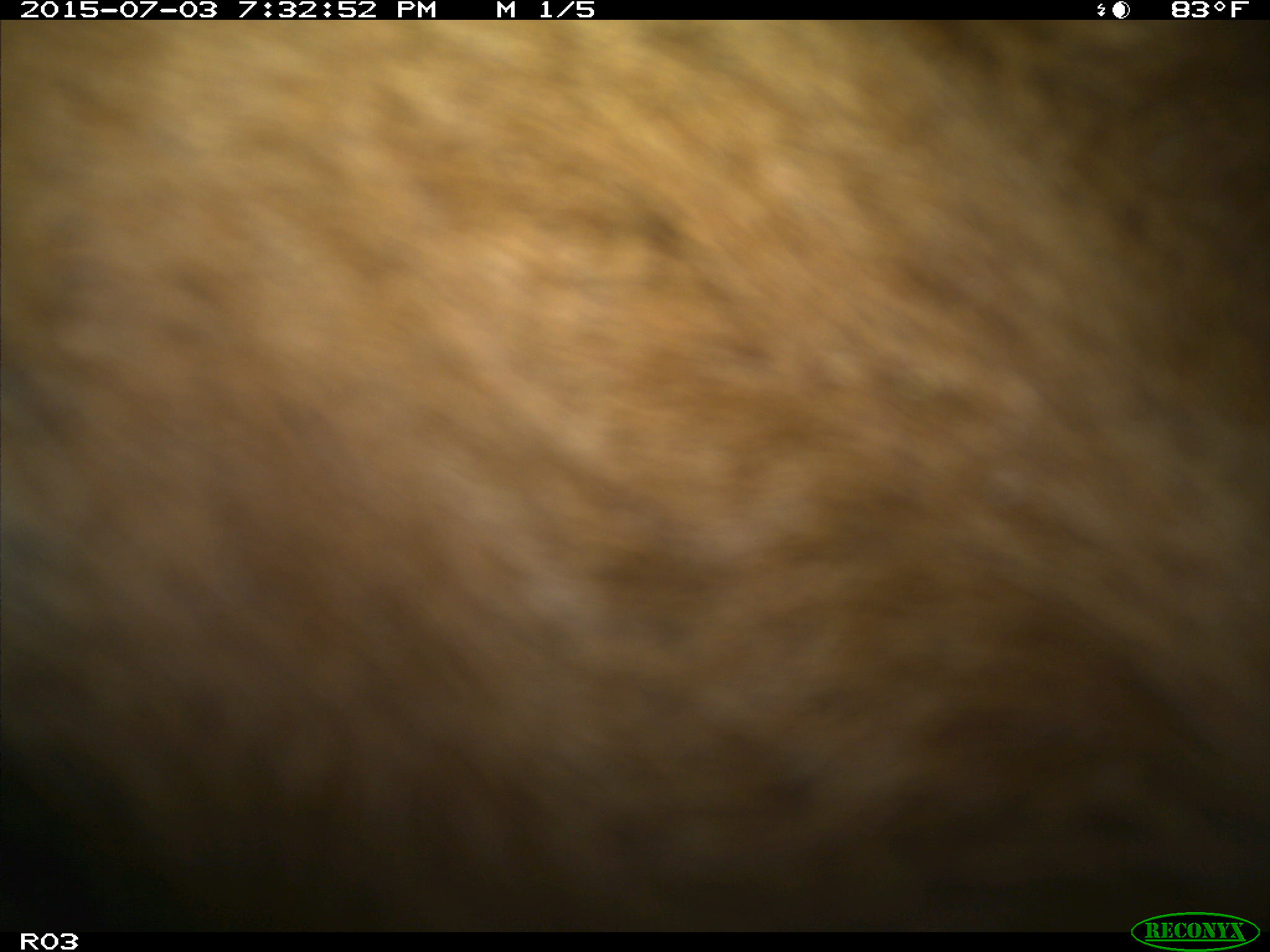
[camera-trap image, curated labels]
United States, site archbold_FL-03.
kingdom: Animalia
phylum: Chordata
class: Mammalia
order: Artiodactyla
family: Bovidae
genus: Bos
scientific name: Bos taurus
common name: domestic cow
Bos taurus (domestic cow).